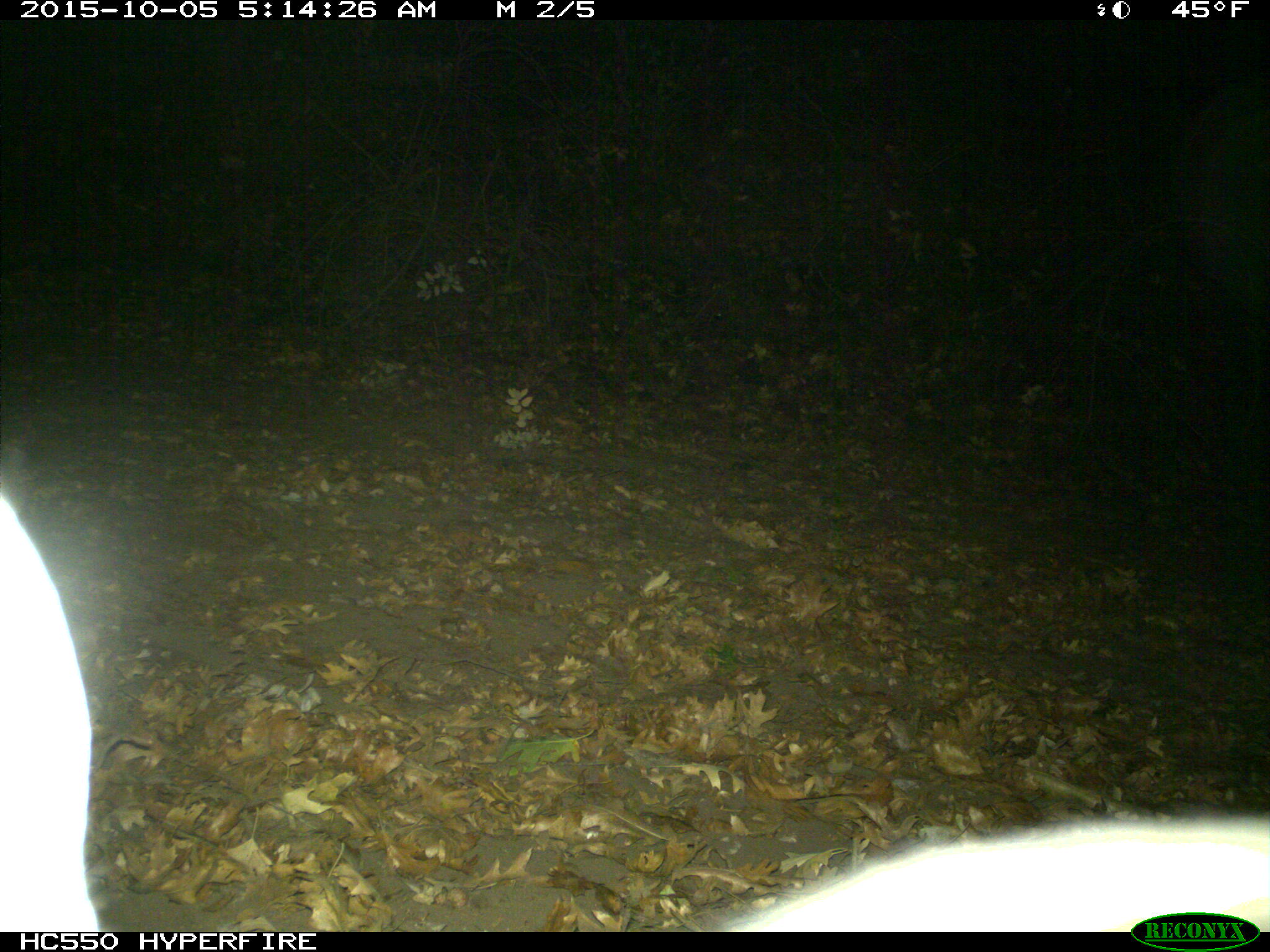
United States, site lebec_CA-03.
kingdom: Animalia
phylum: Chordata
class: Mammalia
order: Carnivora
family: Felidae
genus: Lynx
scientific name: Lynx rufus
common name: bobcat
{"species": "Lynx rufus (bobcat)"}